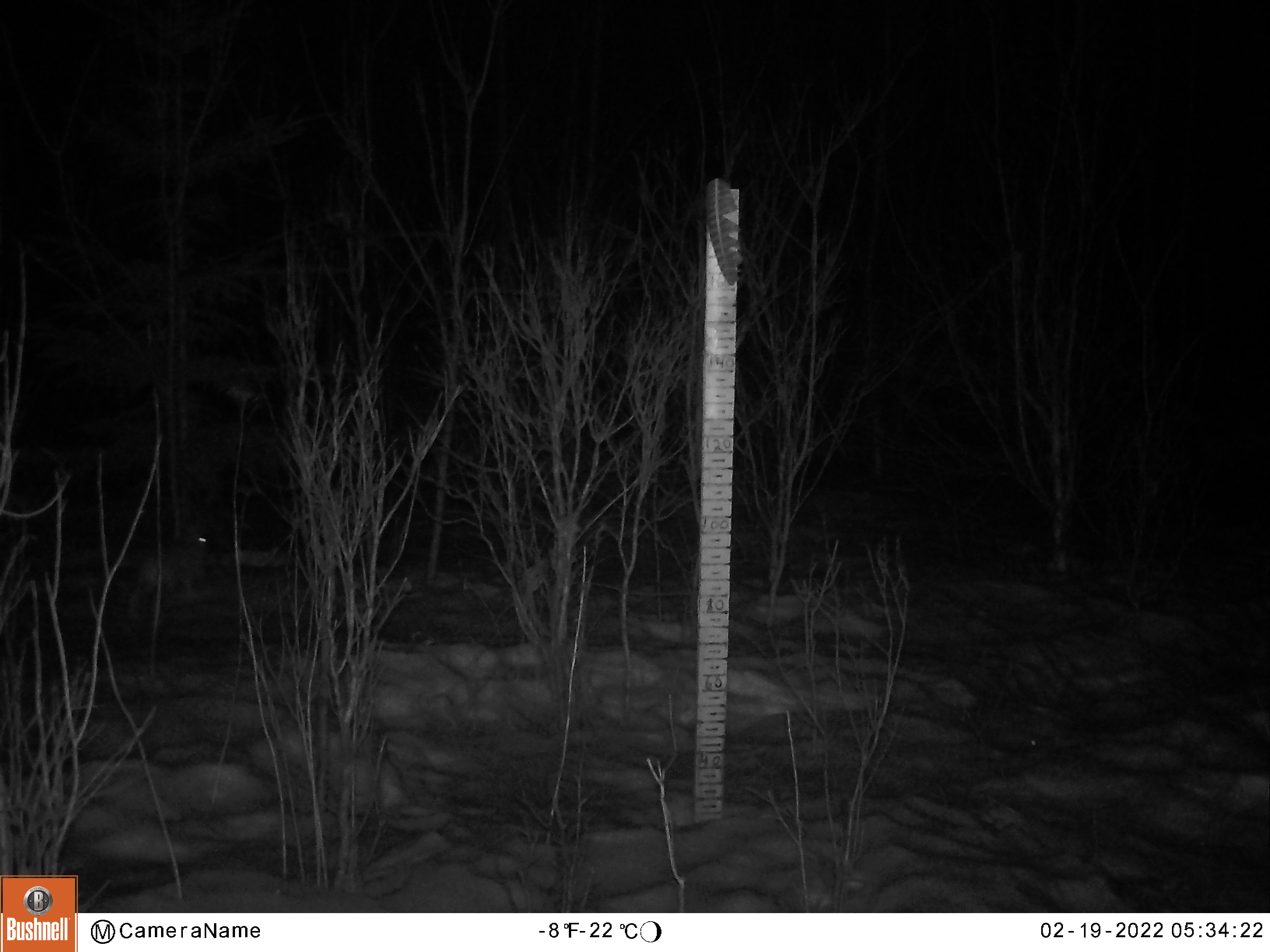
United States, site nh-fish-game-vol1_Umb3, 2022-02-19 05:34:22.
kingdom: Animalia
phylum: Chordata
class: Mammalia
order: Lagomorpha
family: Leporidae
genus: Lepus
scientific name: Lepus americanus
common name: snowshoe hare